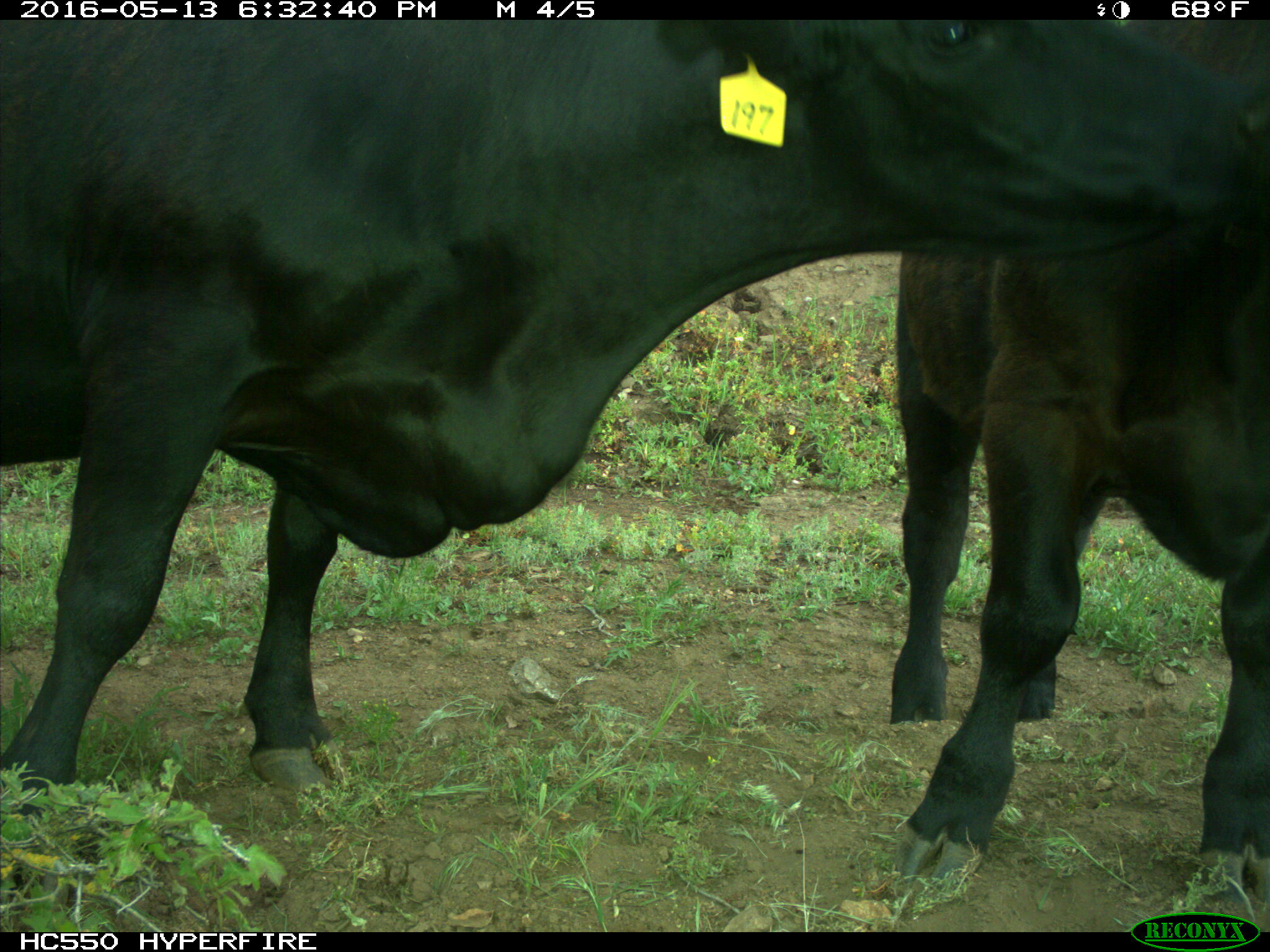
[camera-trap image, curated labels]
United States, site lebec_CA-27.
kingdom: Animalia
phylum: Chordata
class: Mammalia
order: Artiodactyla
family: Bovidae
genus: Bos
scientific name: Bos taurus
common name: domestic cow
Bos taurus (domestic cow).